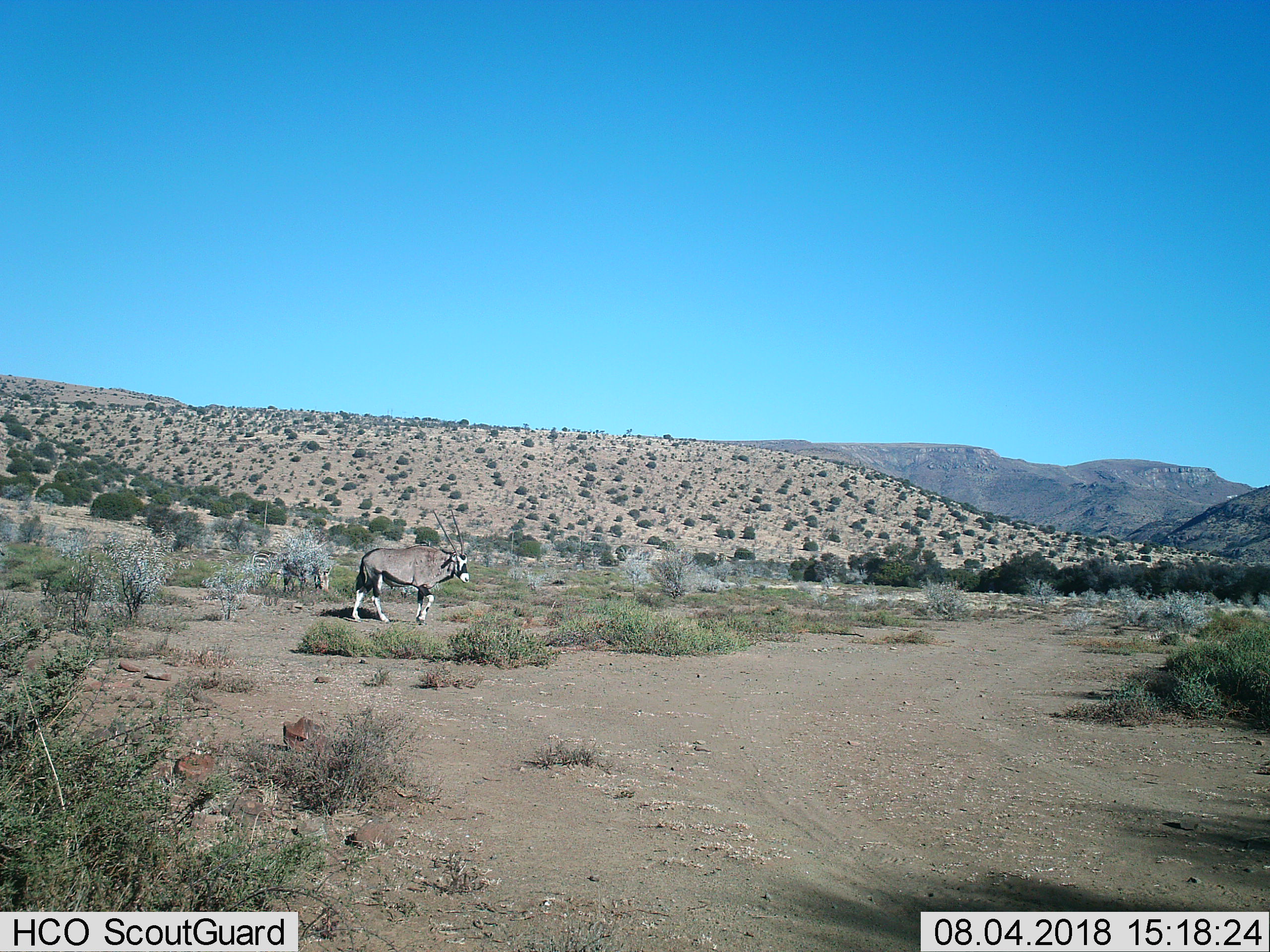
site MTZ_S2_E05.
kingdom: Animalia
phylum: Chordata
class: Mammalia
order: Artiodactyla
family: Bovidae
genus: Oryx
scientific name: Oryx gazella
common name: gemsbok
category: oryx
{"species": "oryx (gemsbok) (Oryx gazella)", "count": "1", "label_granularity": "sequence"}